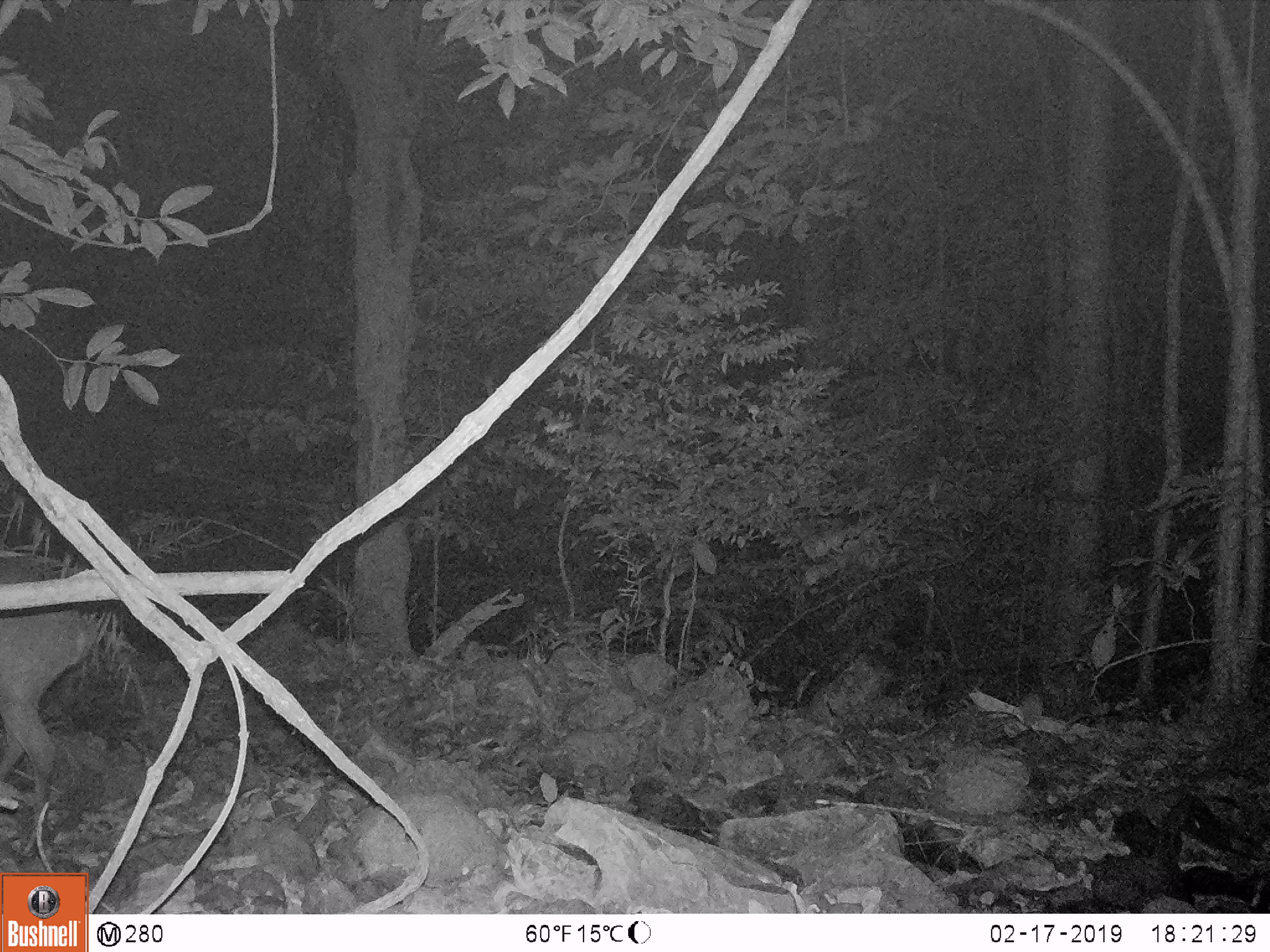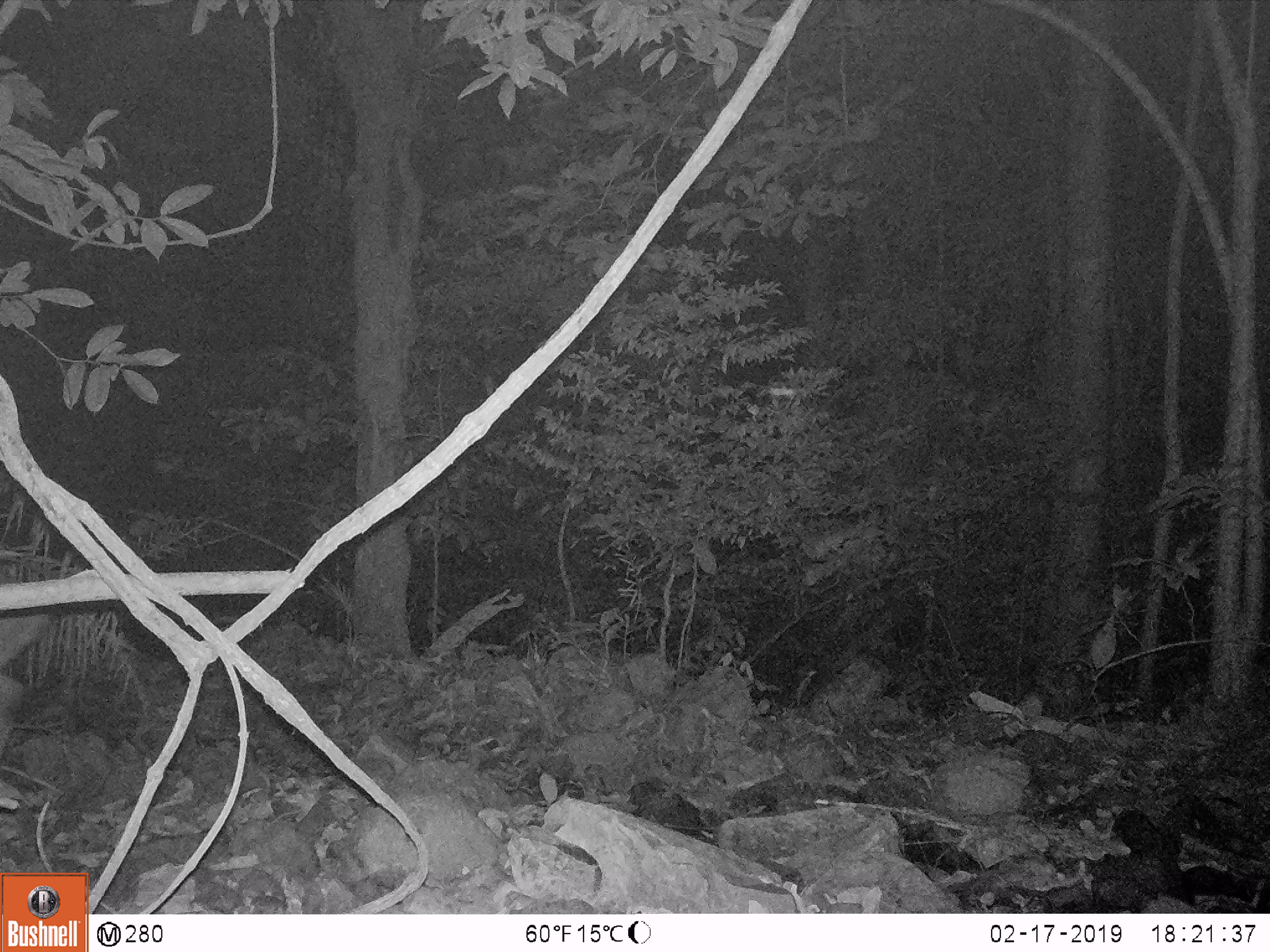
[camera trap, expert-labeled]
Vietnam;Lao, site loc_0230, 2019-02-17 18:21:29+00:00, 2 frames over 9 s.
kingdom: Animalia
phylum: Chordata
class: Mammalia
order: Artiodactyla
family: Cervidae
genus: Muntiacus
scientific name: Muntiacus vuquangensis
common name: large-antlered muntjac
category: large antlered muntjac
Large antlered muntjac (large-antlered muntjac) (Muntiacus vuquangensis). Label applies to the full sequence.